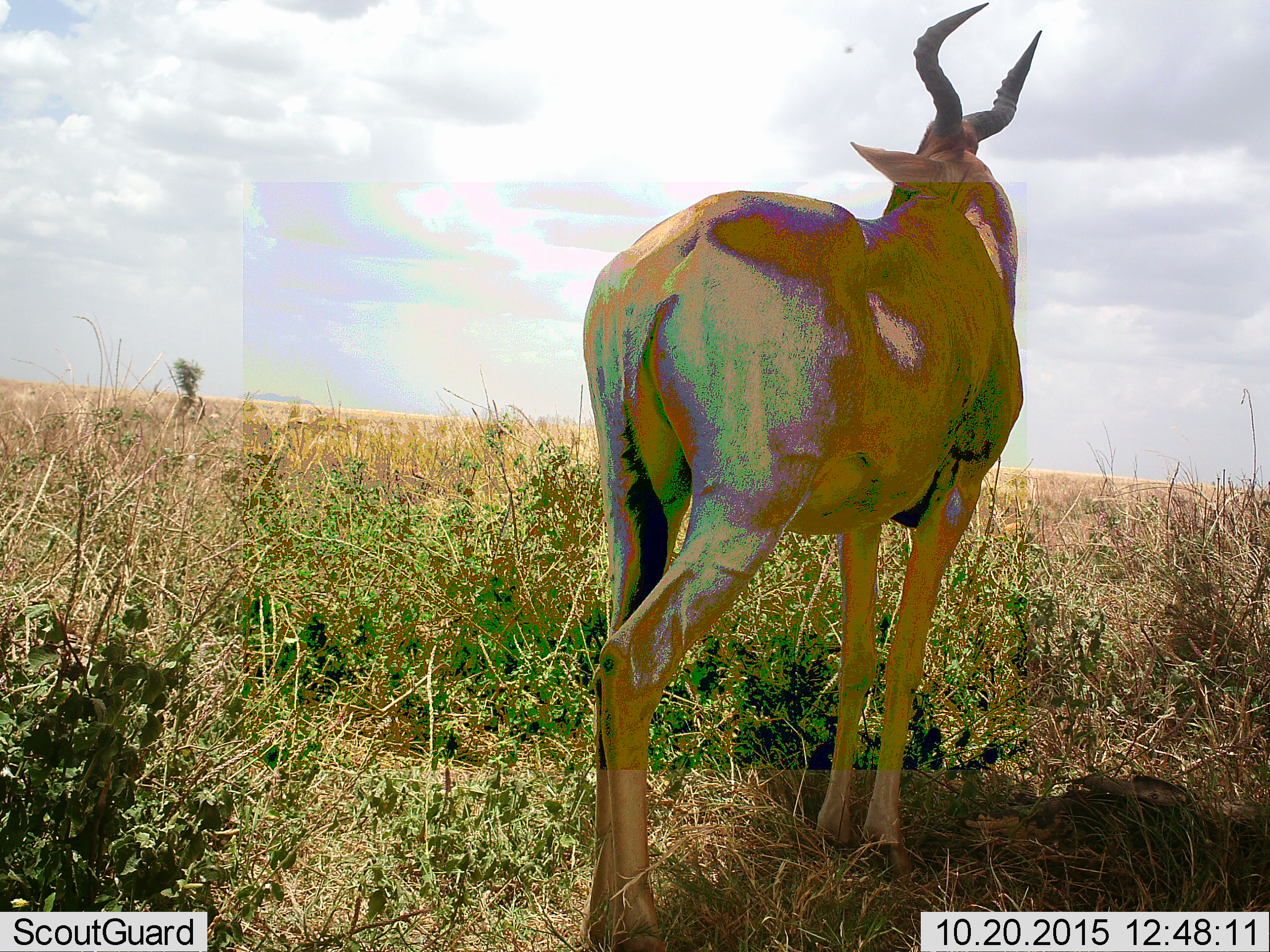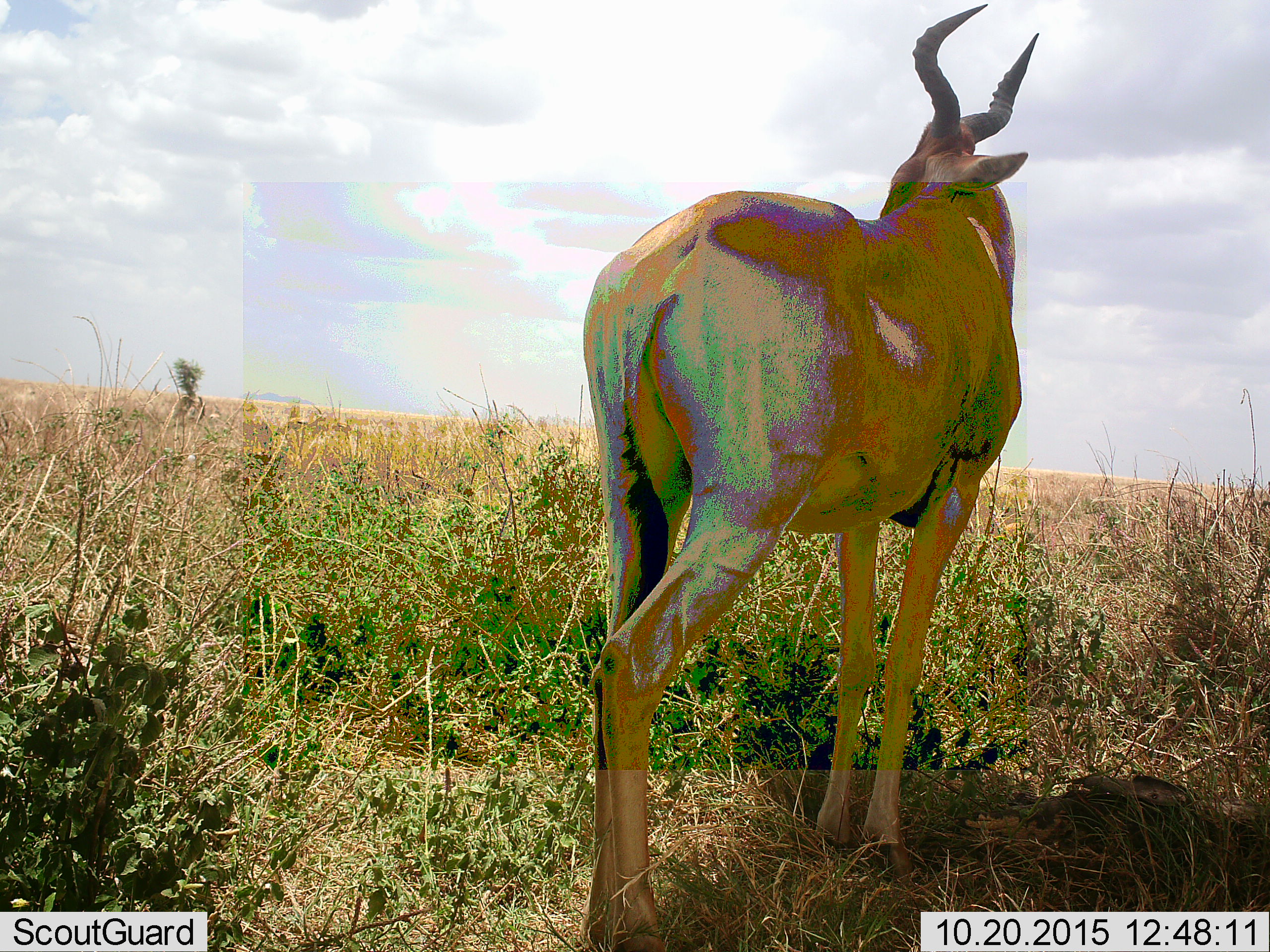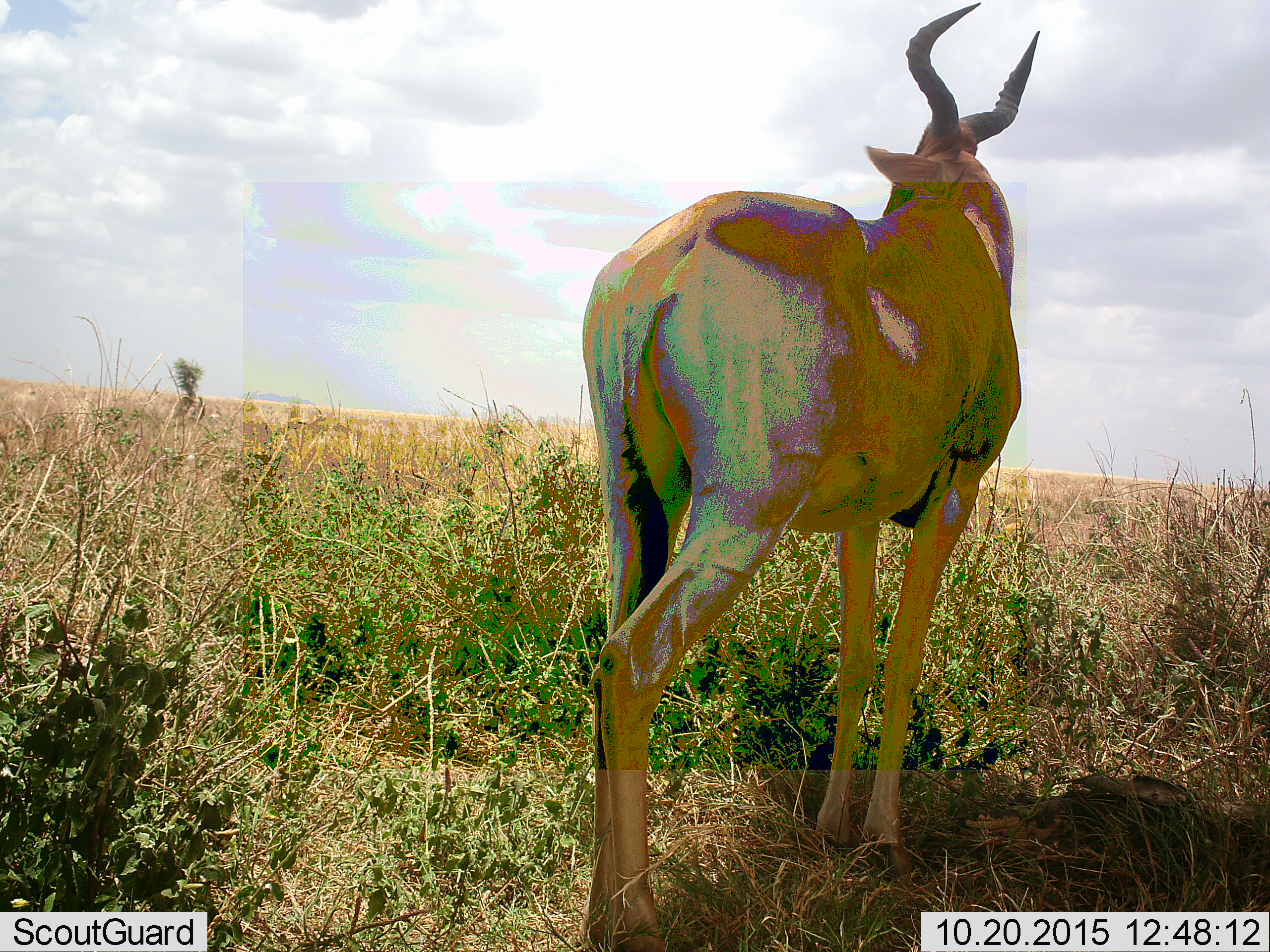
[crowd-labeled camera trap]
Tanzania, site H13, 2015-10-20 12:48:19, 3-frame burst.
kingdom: Animalia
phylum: Chordata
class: Mammalia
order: Artiodactyla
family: Bovidae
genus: Alcelaphus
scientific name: Alcelaphus buselaphus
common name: hartebeest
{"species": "hartebeest (Alcelaphus buselaphus)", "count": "1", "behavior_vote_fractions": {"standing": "100%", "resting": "0%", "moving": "0%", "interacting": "0%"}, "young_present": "0%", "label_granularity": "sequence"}